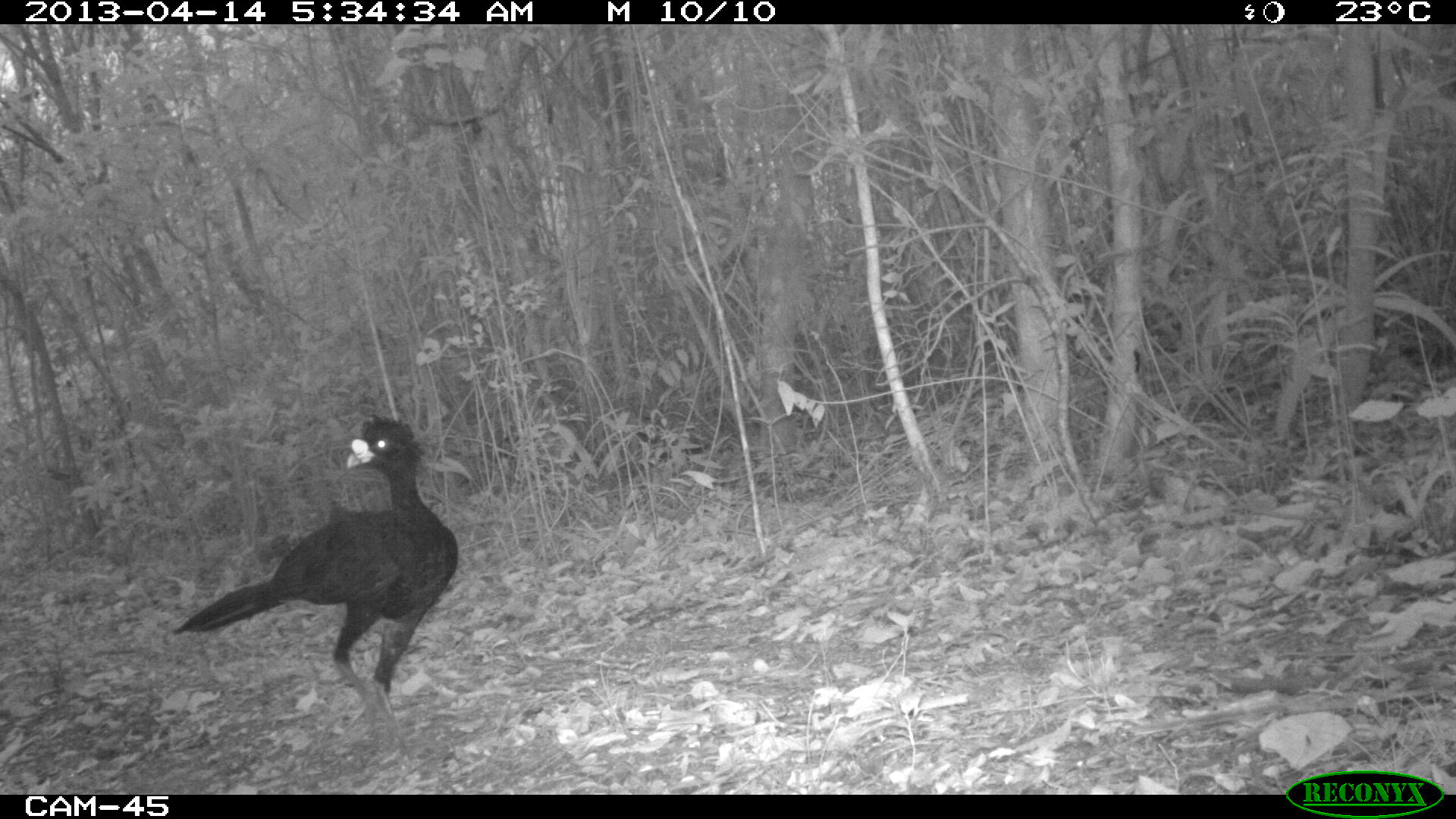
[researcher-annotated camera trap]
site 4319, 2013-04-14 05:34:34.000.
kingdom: Animalia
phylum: Chordata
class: Aves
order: Galliformes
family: Cracidae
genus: Crax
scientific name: Crax rubra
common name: great curassow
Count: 1.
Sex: male.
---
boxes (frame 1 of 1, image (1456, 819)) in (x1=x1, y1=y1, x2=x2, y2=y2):
crax rubra: (x1=167, y1=411, x2=458, y2=758)